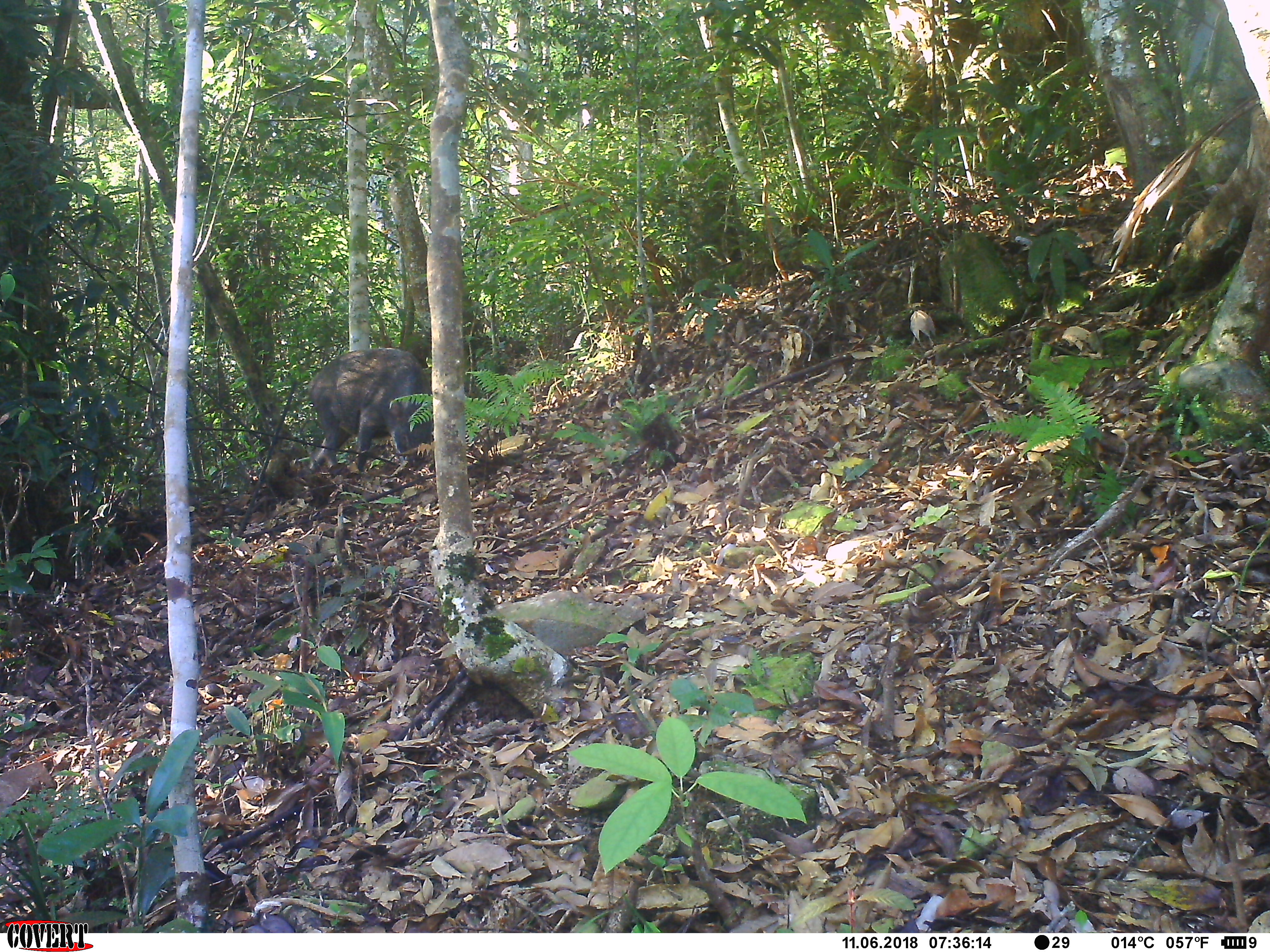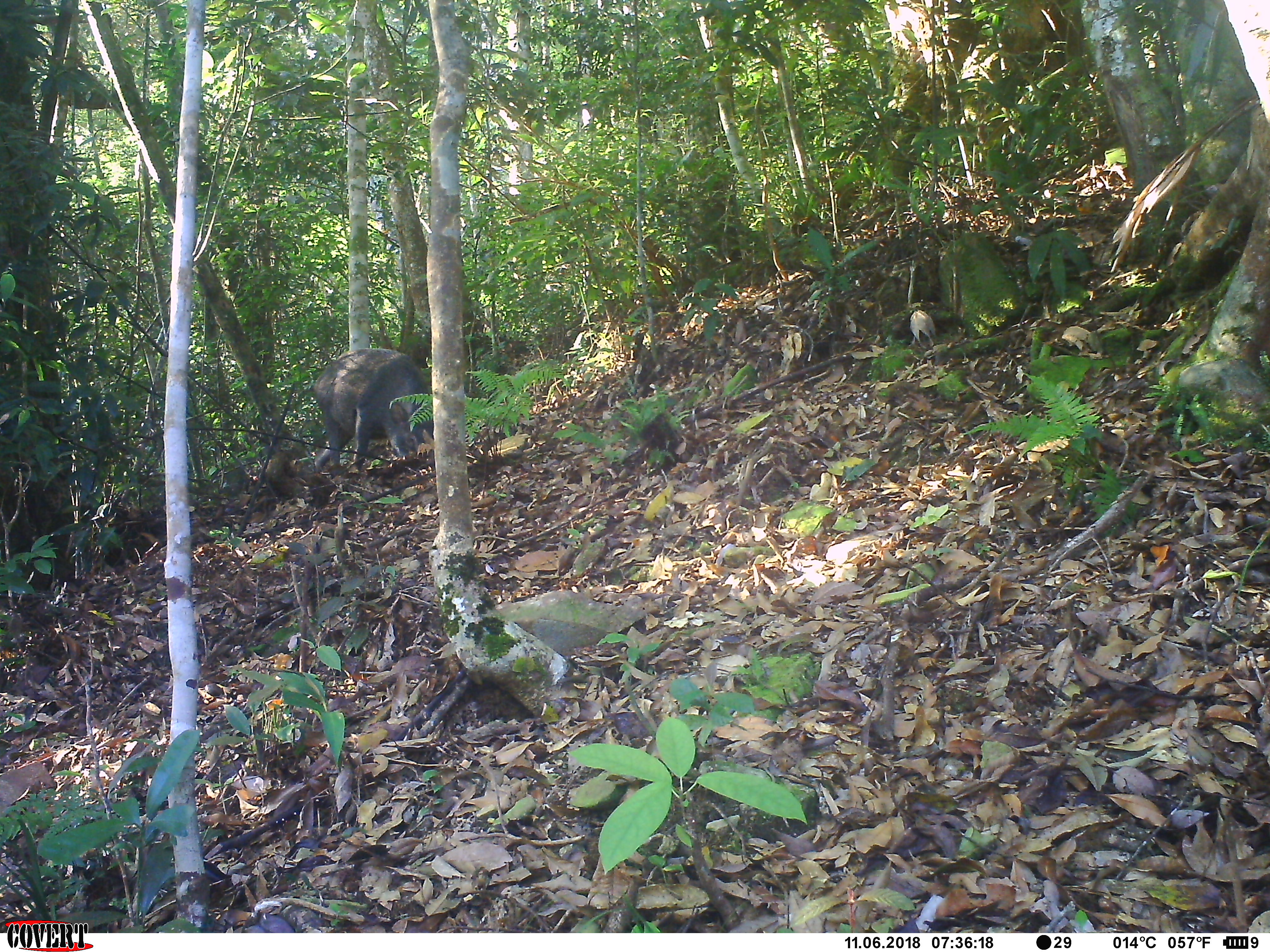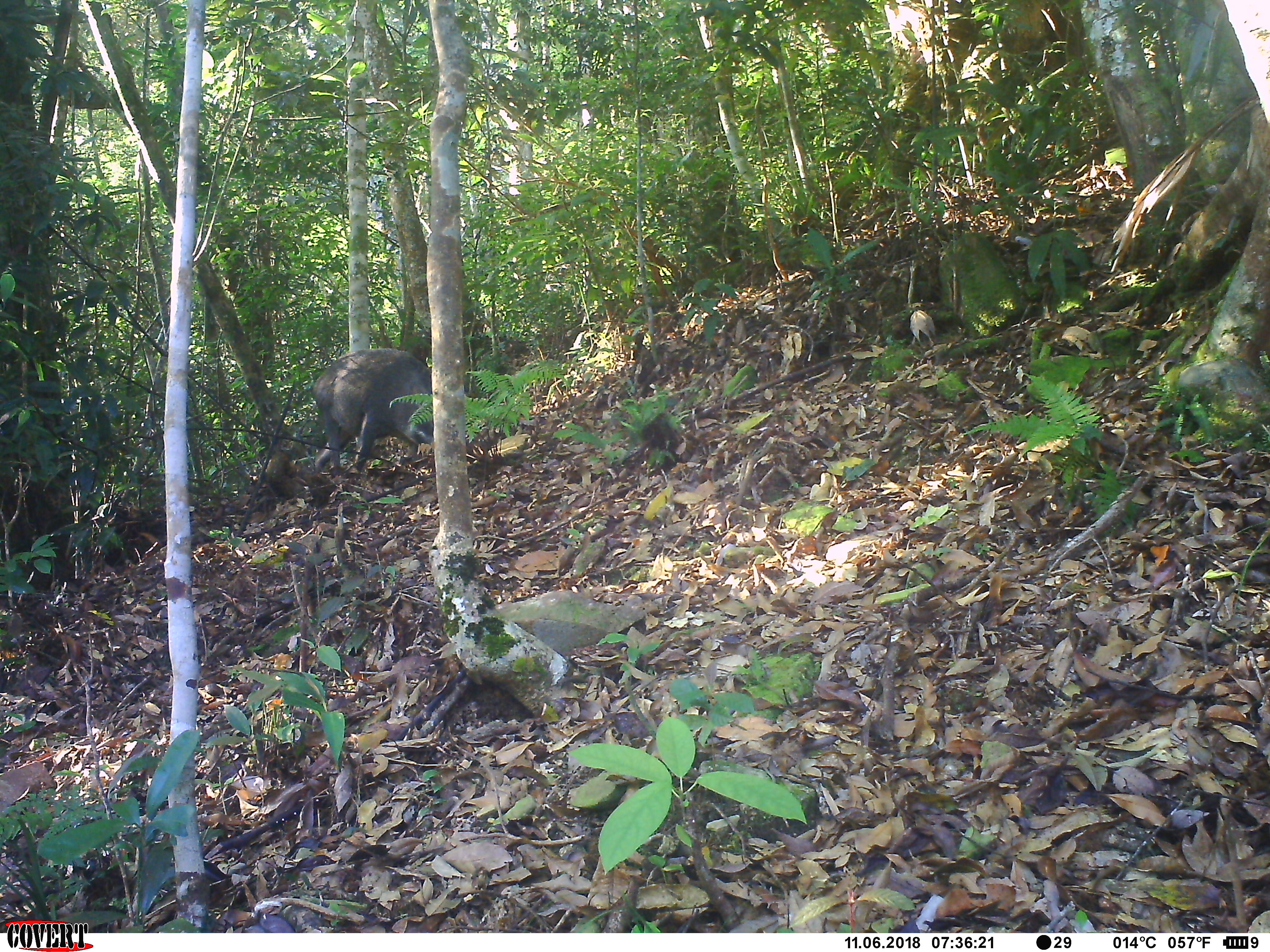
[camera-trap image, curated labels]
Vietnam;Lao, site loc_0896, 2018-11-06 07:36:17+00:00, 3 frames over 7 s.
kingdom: Animalia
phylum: Chordata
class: Mammalia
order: Artiodactyla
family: Suidae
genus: Sus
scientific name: Sus scrofa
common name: eurasian wild pig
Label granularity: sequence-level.